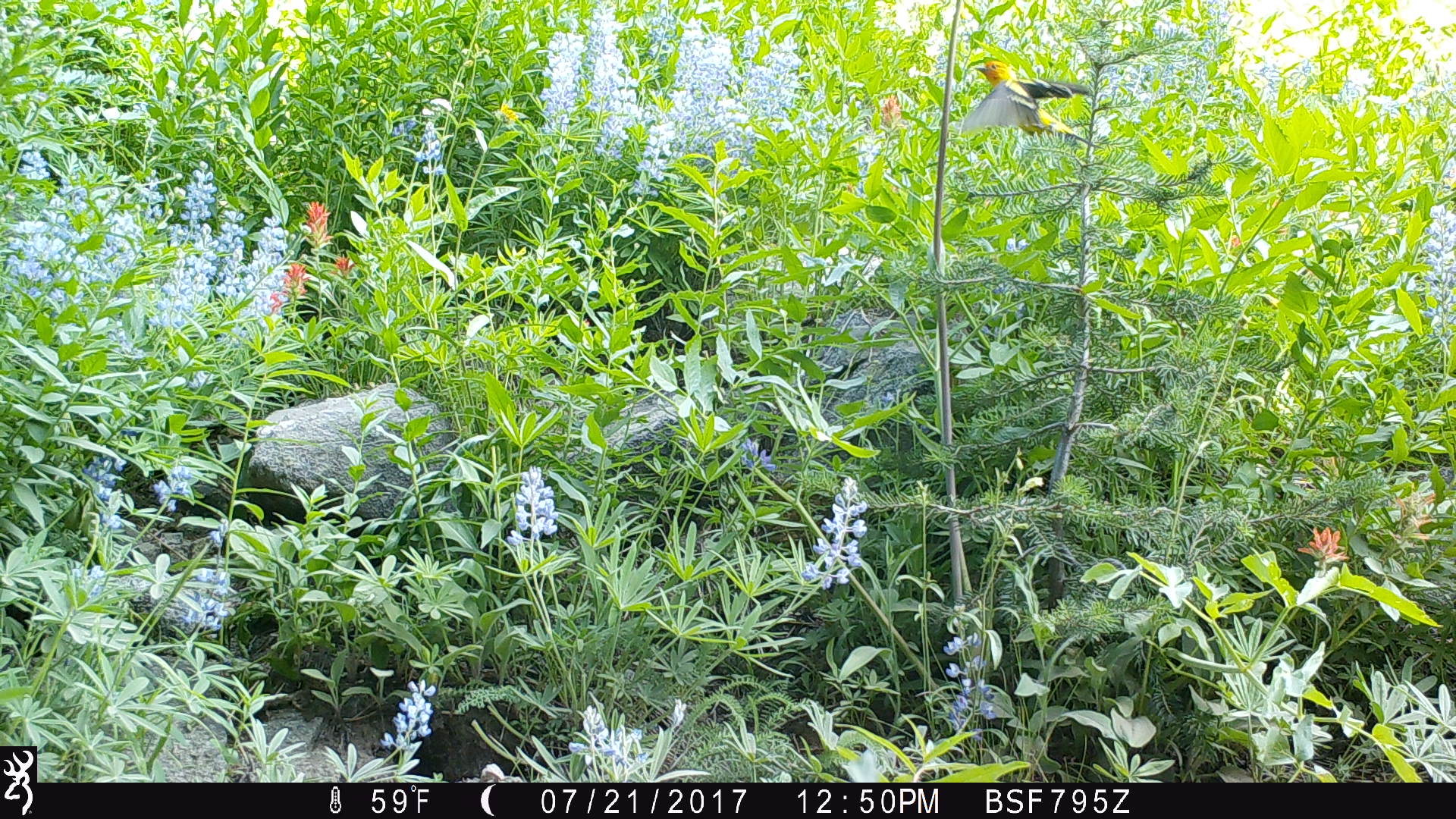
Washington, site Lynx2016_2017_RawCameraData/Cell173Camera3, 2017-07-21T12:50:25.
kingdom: Animalia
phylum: Chordata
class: Aves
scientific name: Aves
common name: birds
Aves (birds). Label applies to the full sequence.